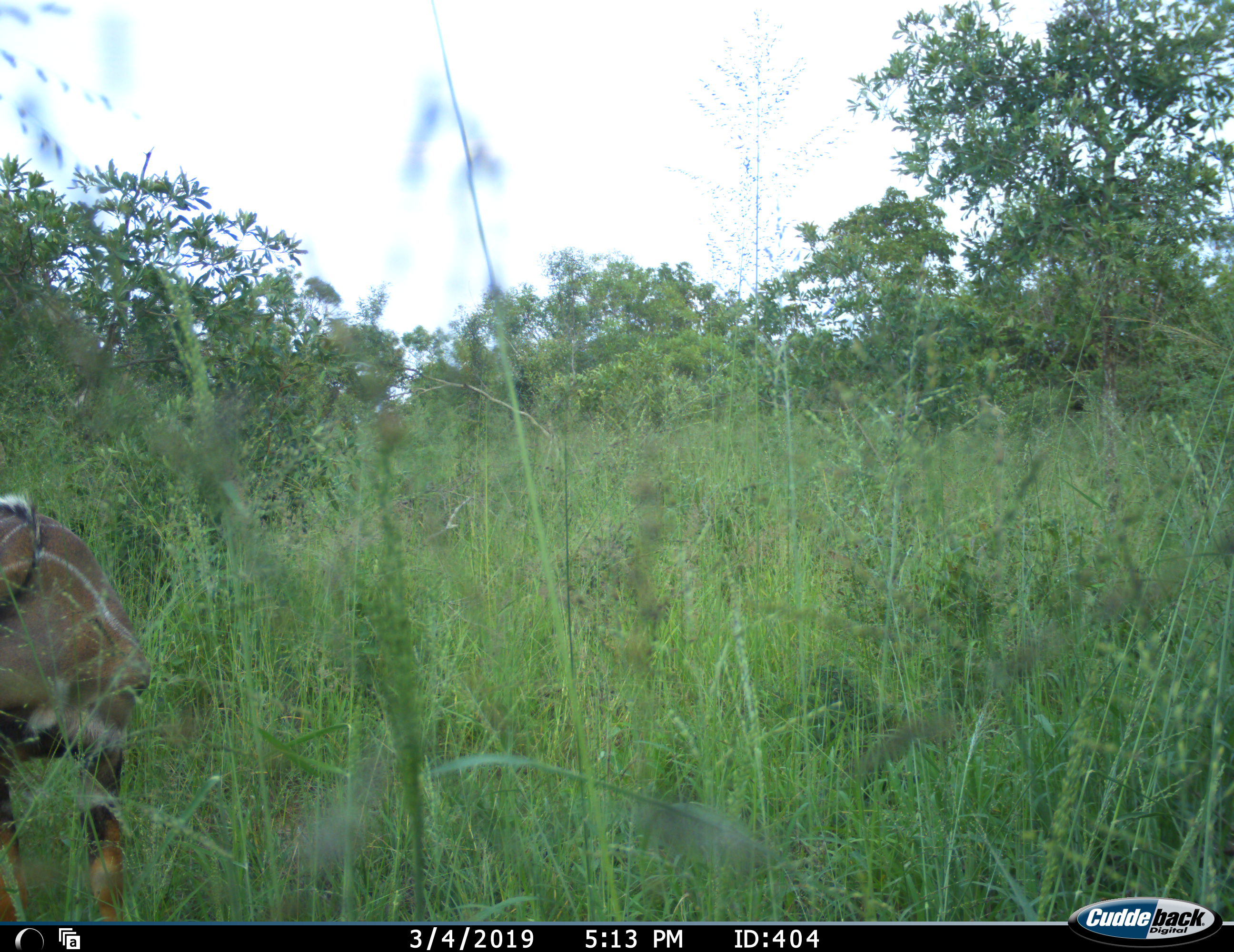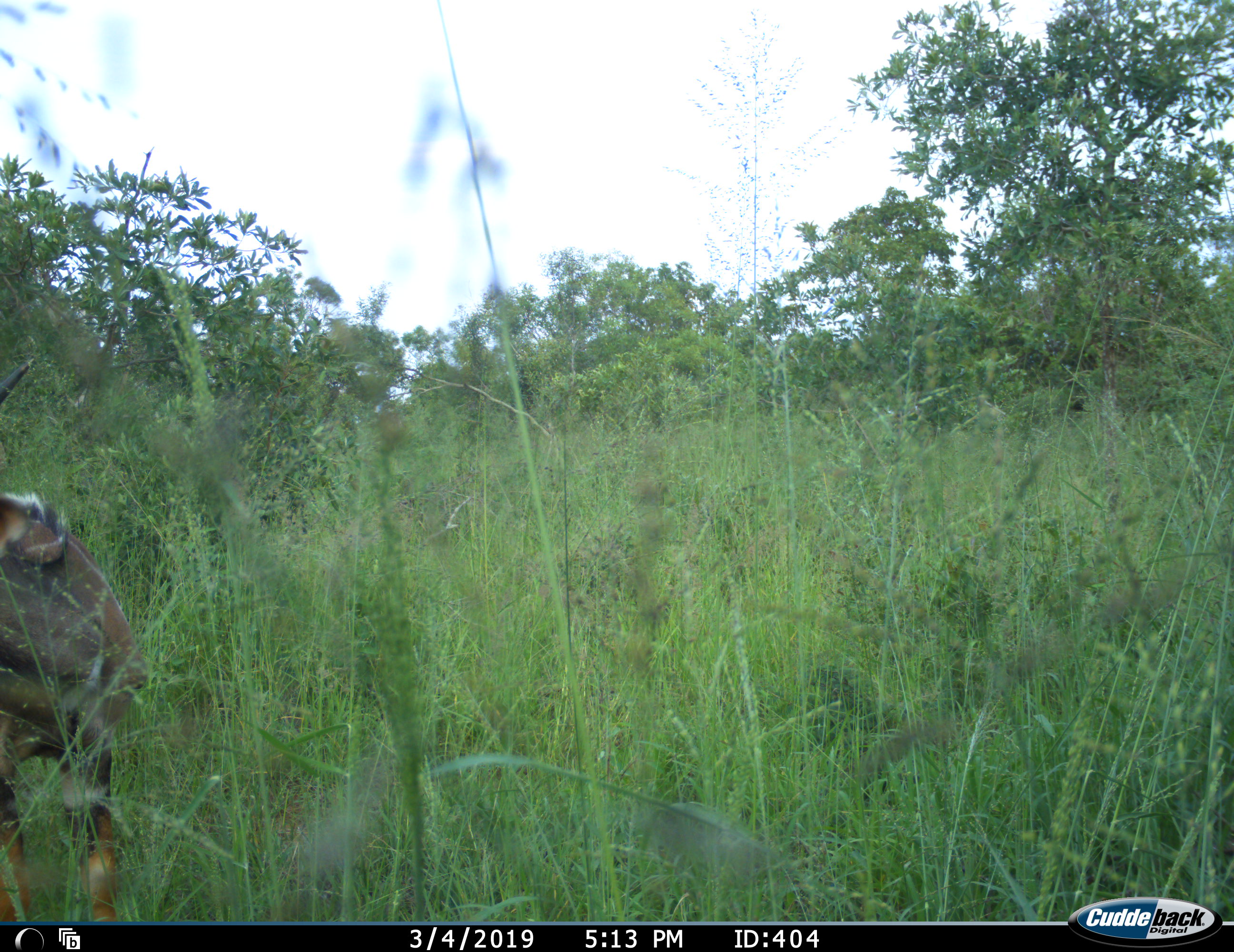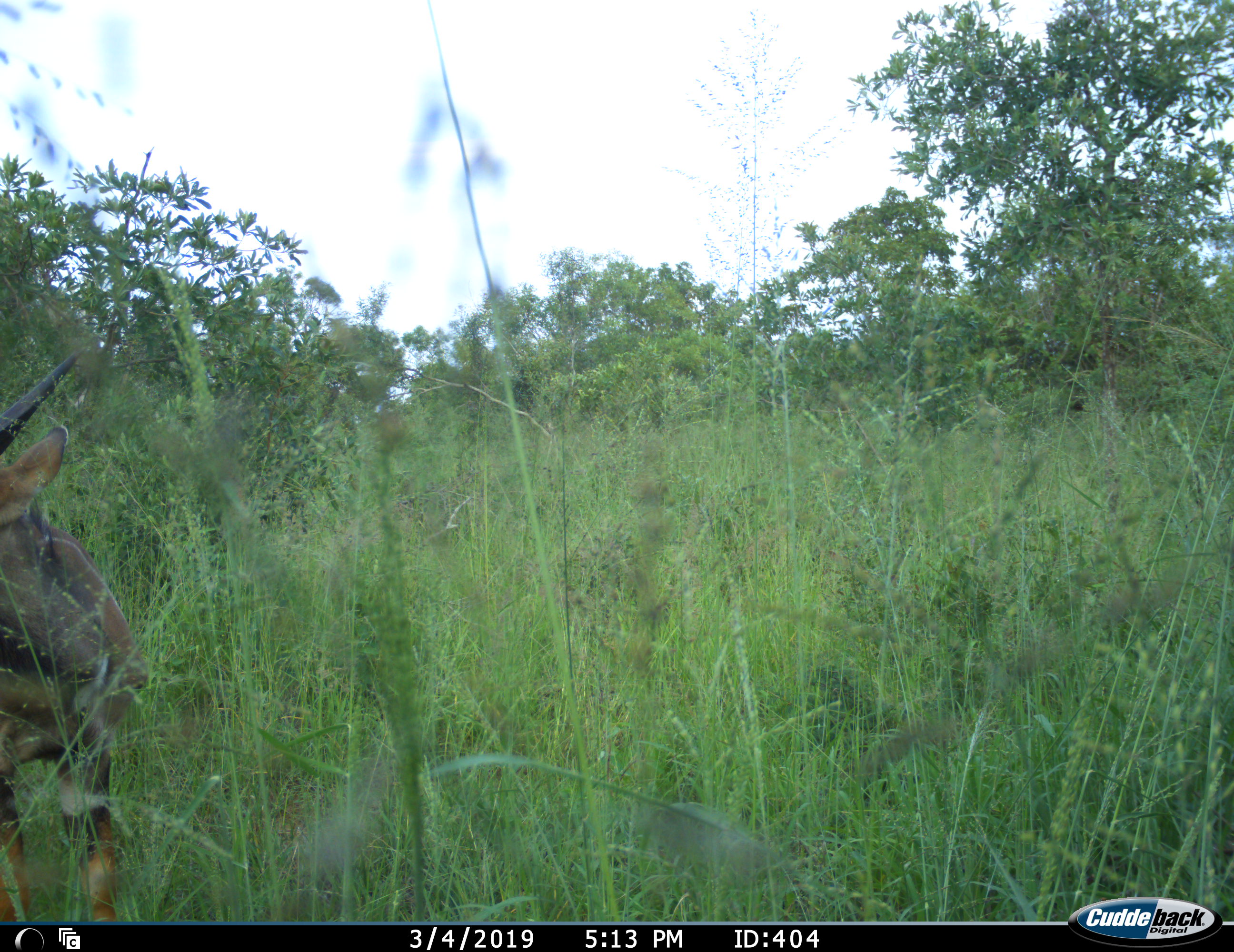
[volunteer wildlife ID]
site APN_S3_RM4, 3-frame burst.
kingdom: Animalia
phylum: Chordata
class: Mammalia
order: Artiodactyla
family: Bovidae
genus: Tragelaphus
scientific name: Tragelaphus angasii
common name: nyala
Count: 1.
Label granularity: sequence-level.